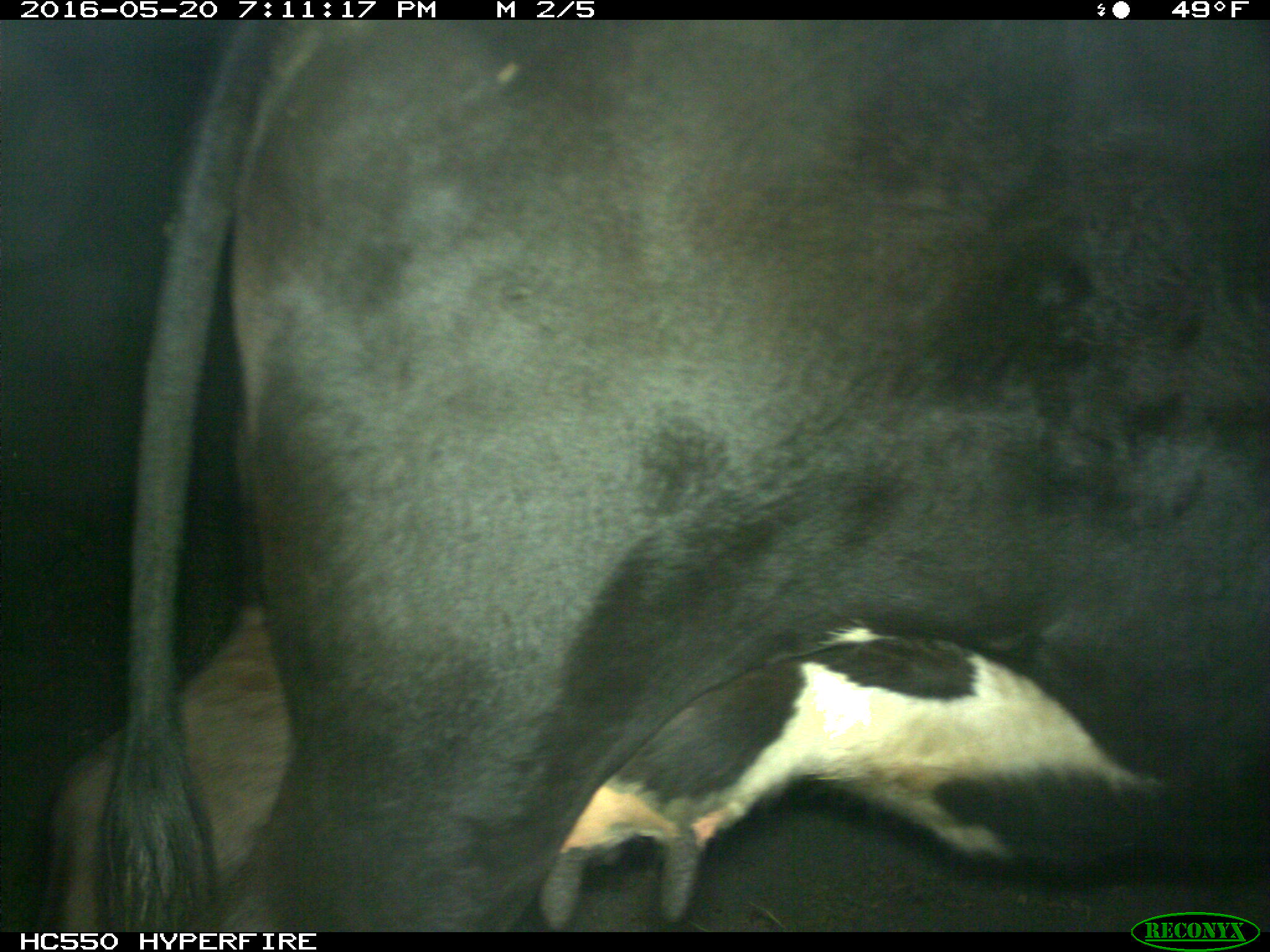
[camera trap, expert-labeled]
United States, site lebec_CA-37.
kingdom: Animalia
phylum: Chordata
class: Mammalia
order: Artiodactyla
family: Bovidae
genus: Bos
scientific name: Bos taurus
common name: domestic cow